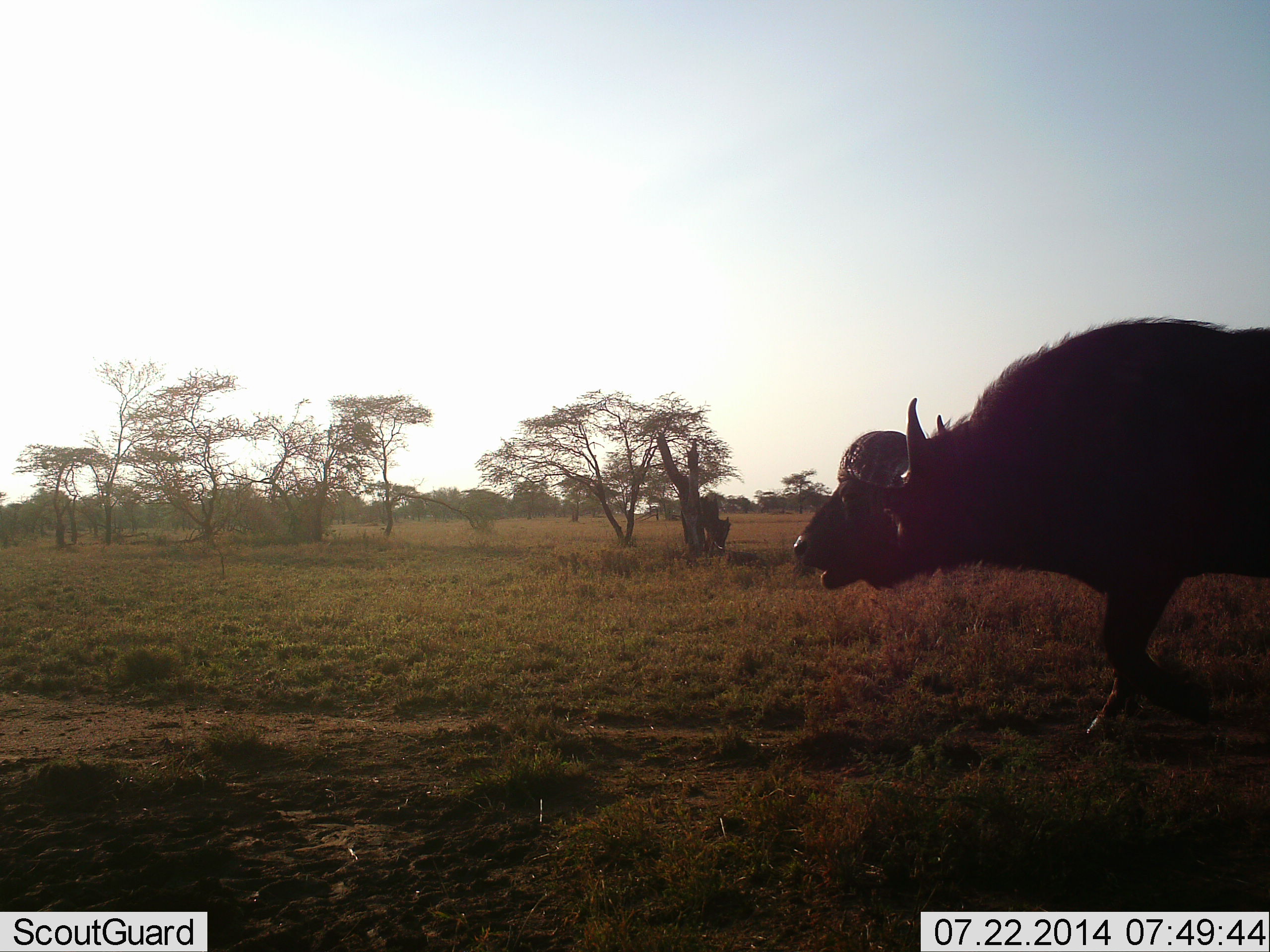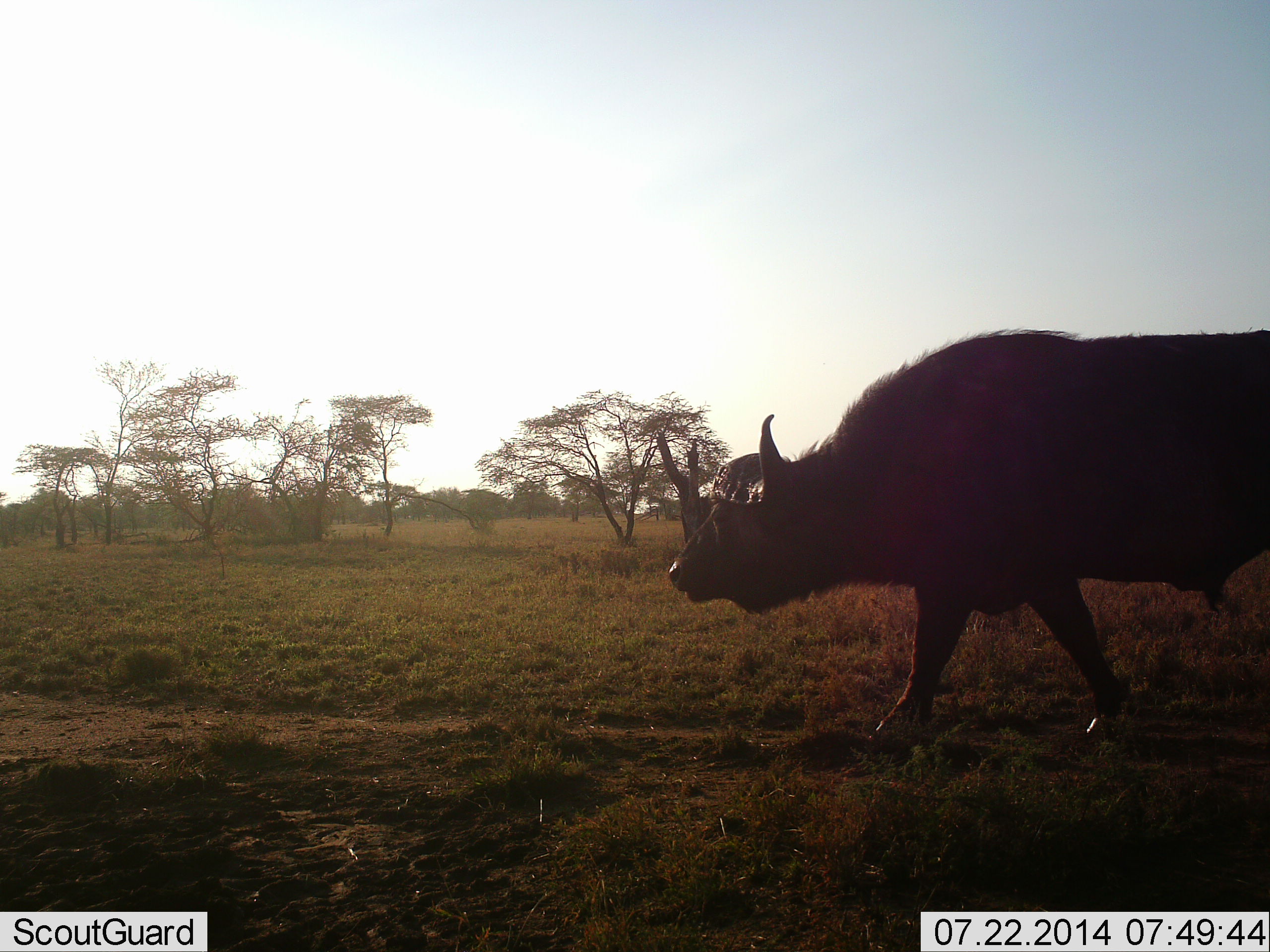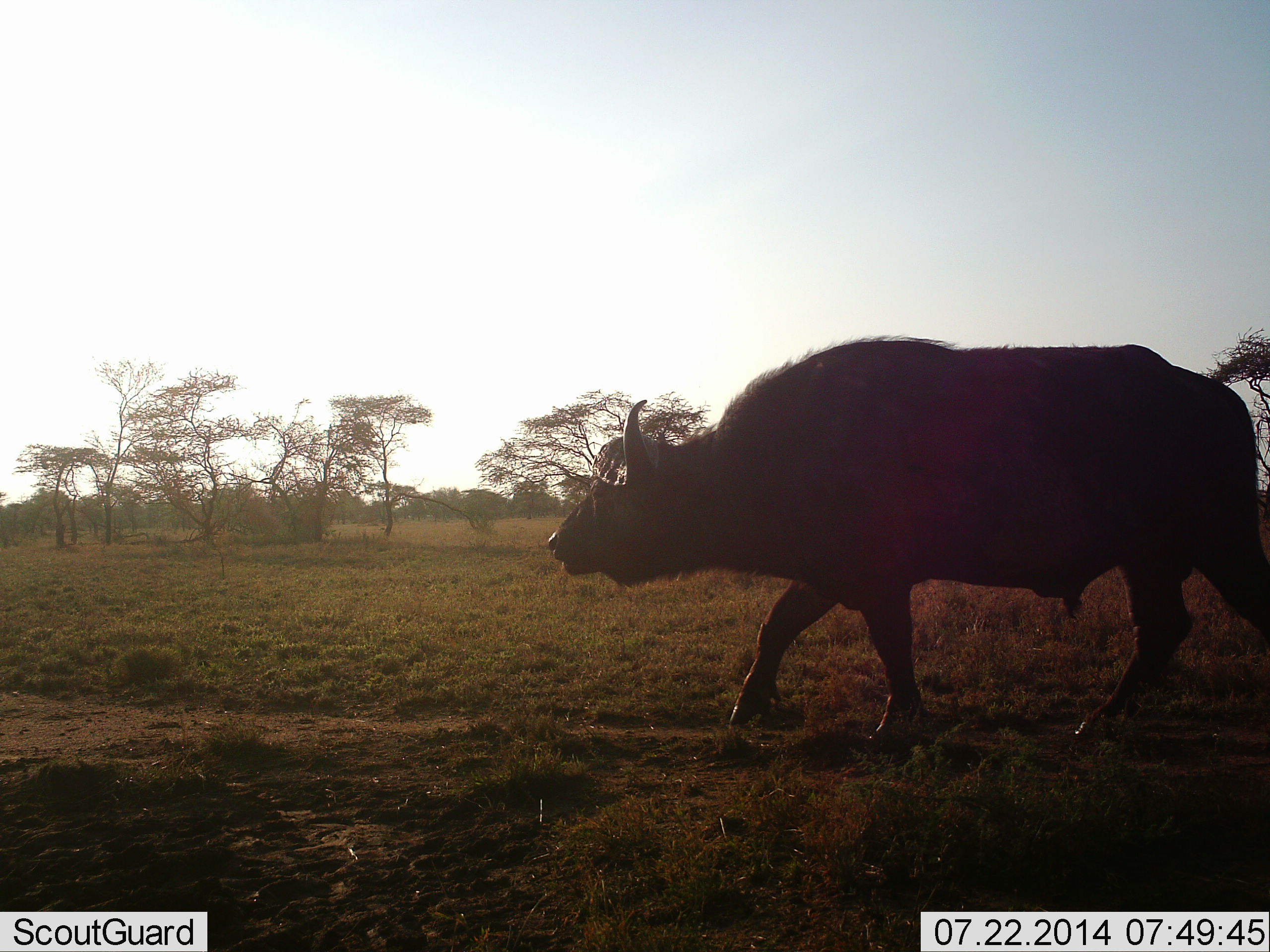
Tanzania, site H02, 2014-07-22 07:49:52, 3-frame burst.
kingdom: Animalia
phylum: Chordata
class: Mammalia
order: Artiodactyla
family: Bovidae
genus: Syncerus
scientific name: Syncerus caffer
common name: cape buffalo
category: buffalo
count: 1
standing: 0%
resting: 0%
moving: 100%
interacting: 0%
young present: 0%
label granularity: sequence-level